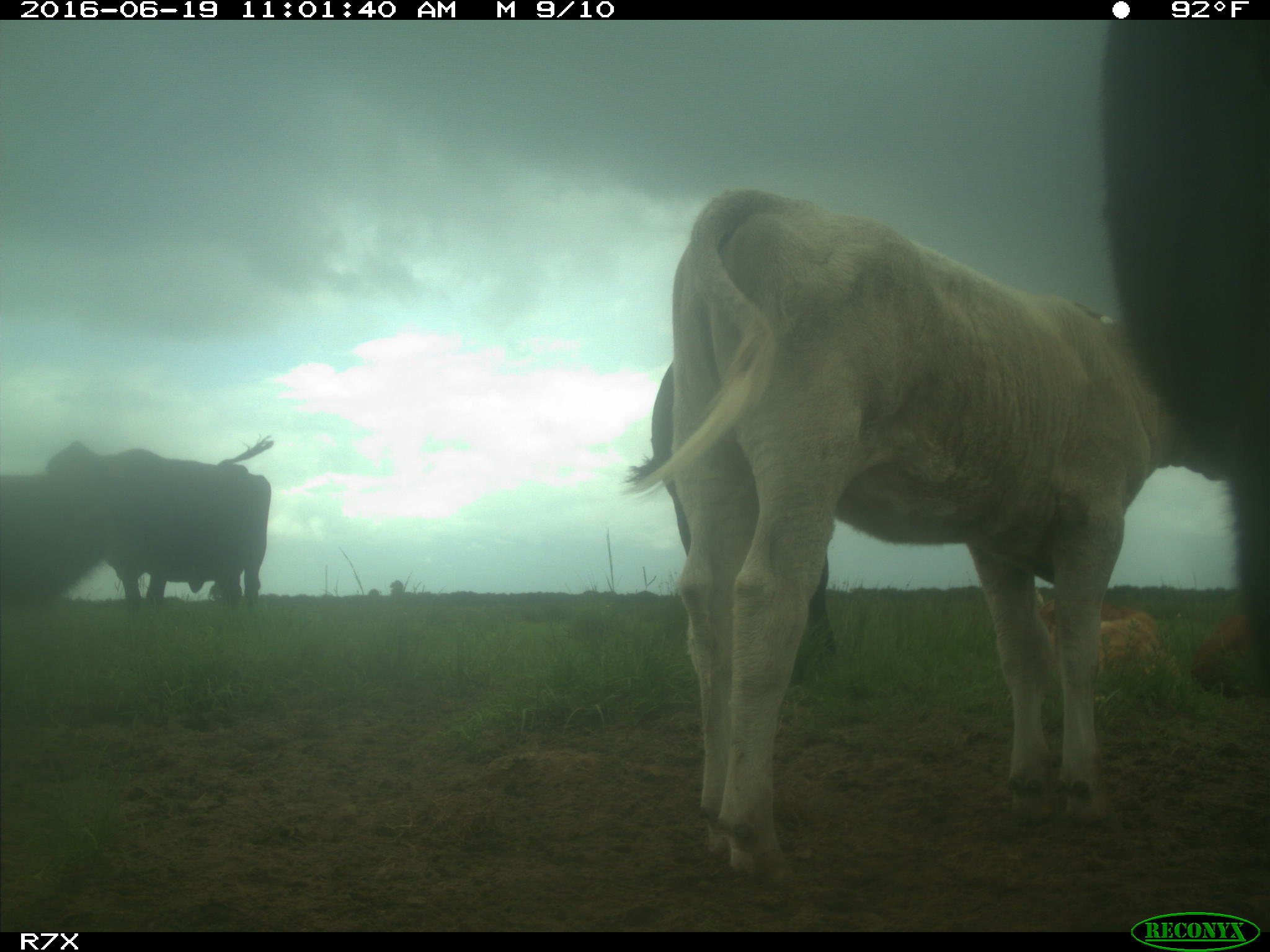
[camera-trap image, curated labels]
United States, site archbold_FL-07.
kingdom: Animalia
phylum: Chordata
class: Mammalia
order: Artiodactyla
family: Bovidae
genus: Bos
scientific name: Bos taurus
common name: domestic cow